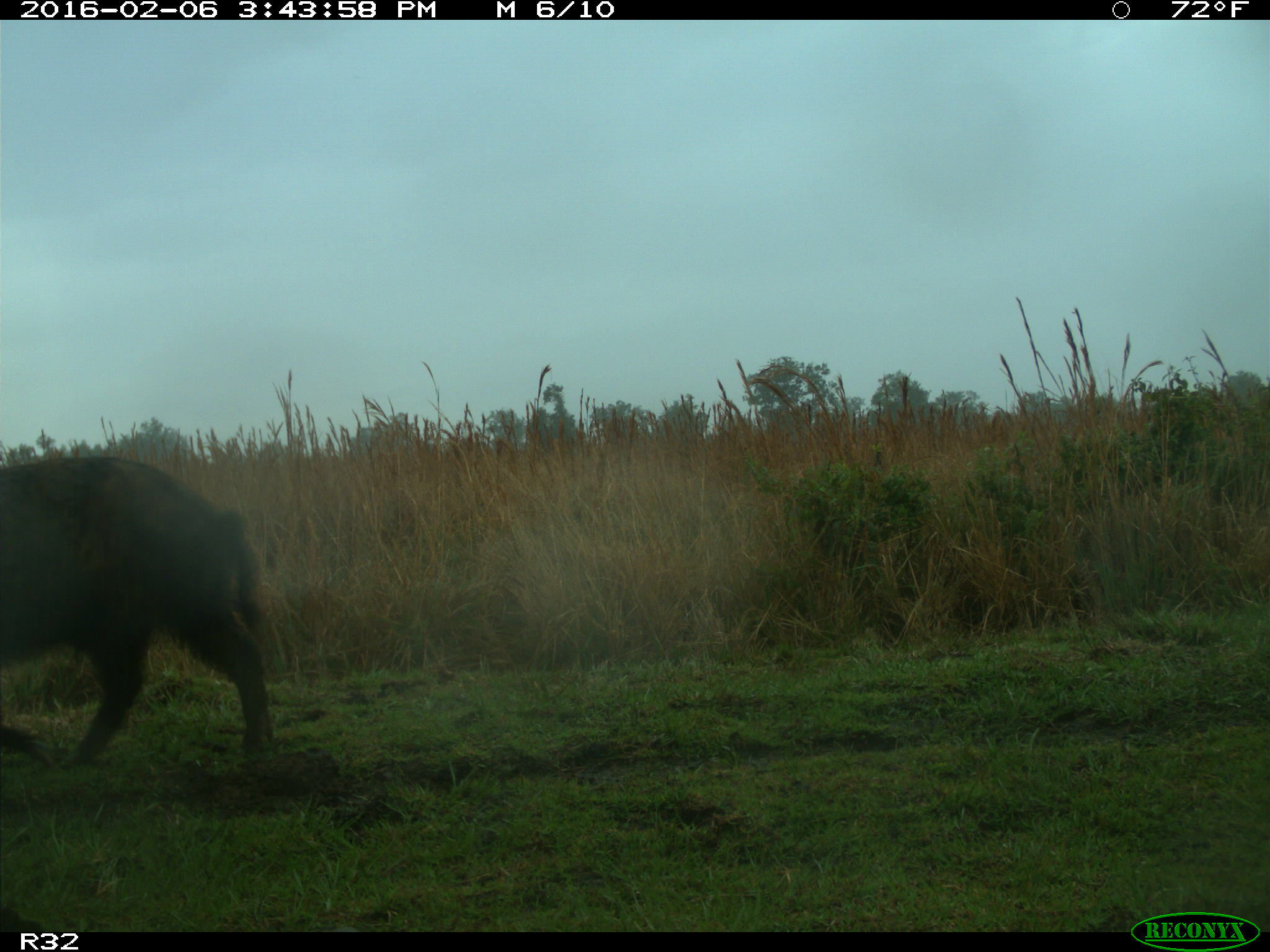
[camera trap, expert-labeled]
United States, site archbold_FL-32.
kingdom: Animalia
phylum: Chordata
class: Mammalia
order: Artiodactyla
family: Suidae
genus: Sus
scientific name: Sus scrofa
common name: wild boar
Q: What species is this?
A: Sus scrofa (wild boar).